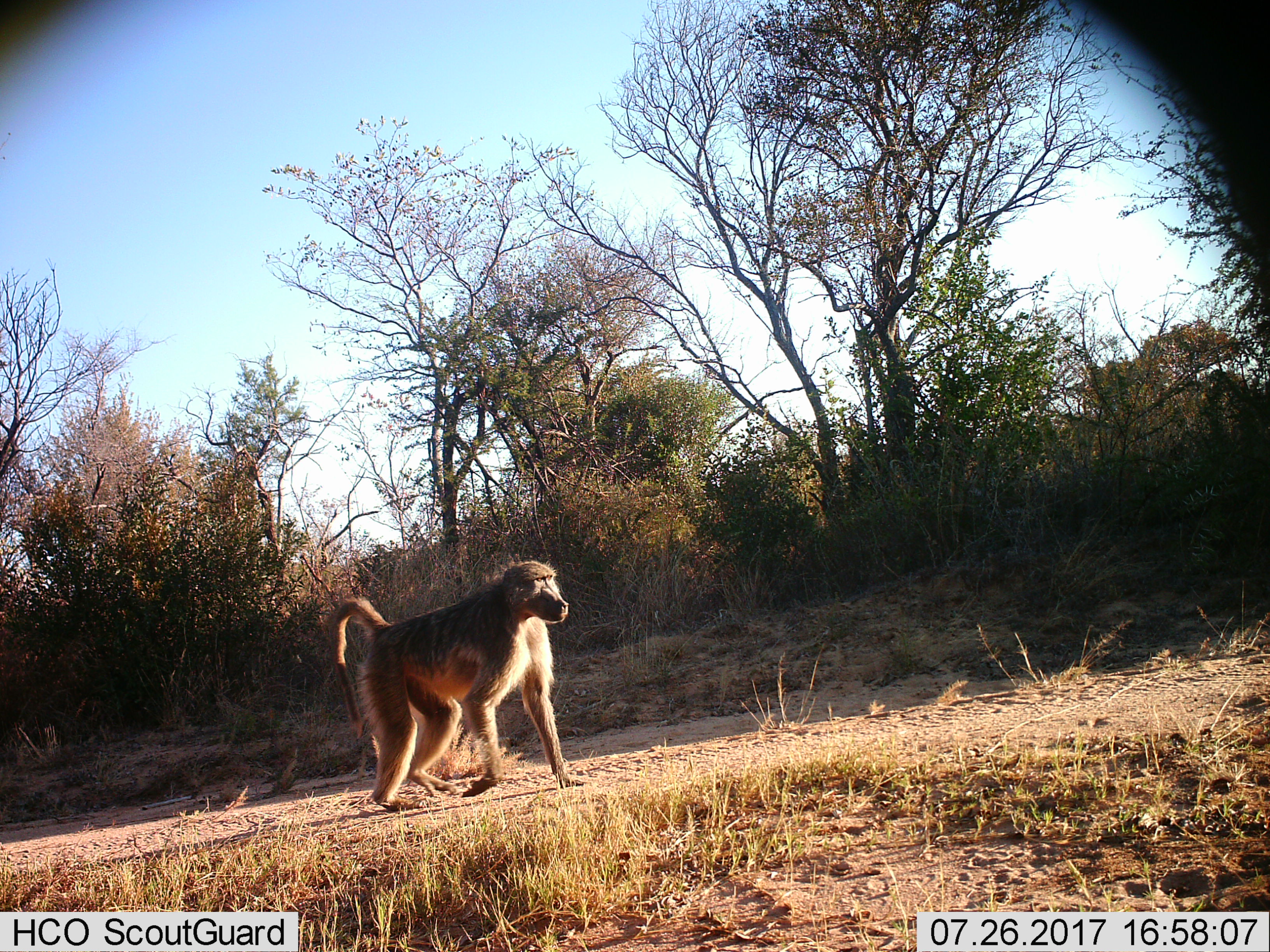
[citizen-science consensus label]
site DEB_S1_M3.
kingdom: Animalia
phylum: Chordata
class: Mammalia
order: Primates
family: Cercopithecidae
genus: Papio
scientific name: Papio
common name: baboon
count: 1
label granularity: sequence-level